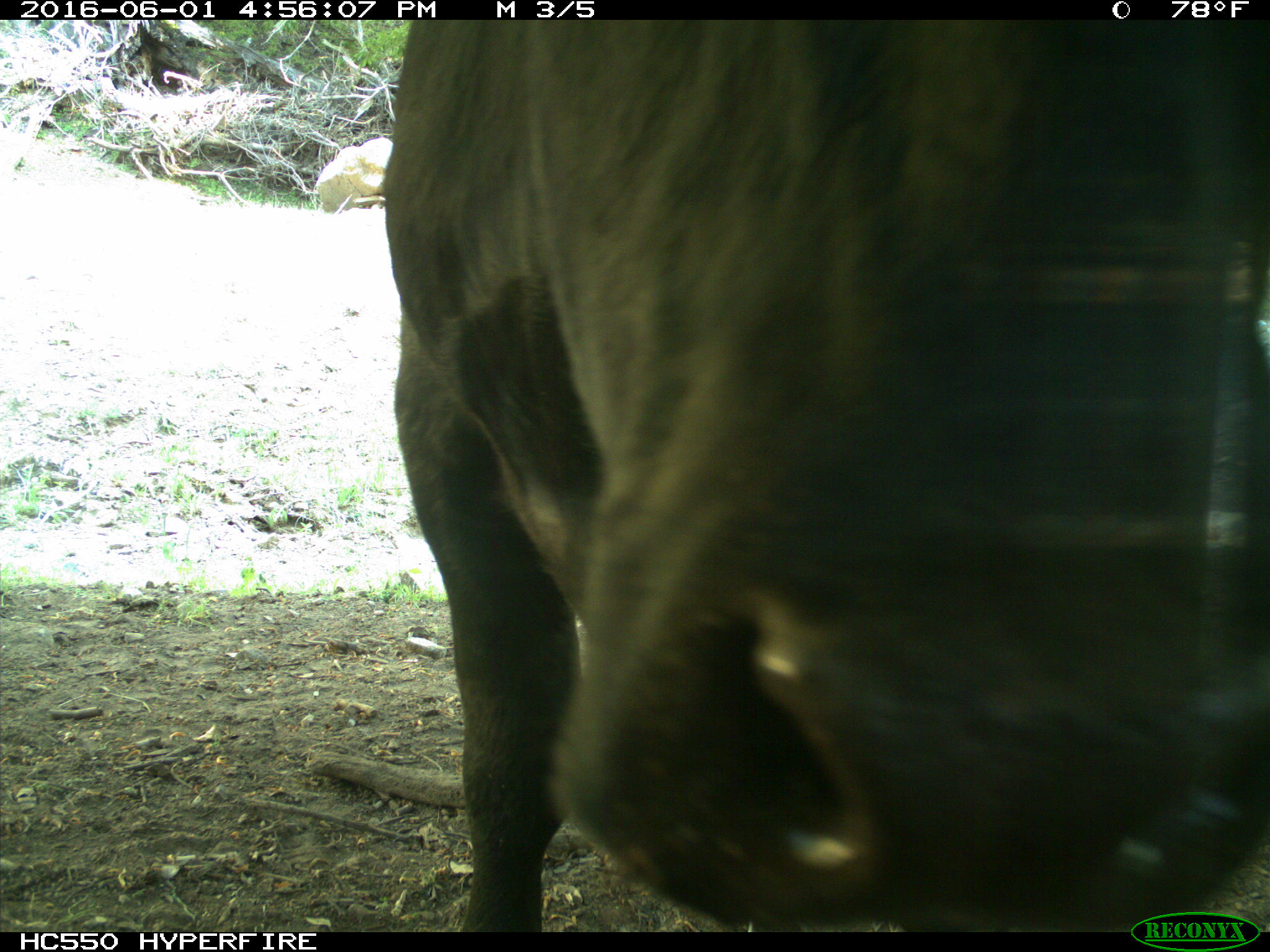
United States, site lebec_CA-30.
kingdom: Animalia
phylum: Chordata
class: Mammalia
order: Artiodactyla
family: Bovidae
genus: Bos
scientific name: Bos taurus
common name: domestic cow